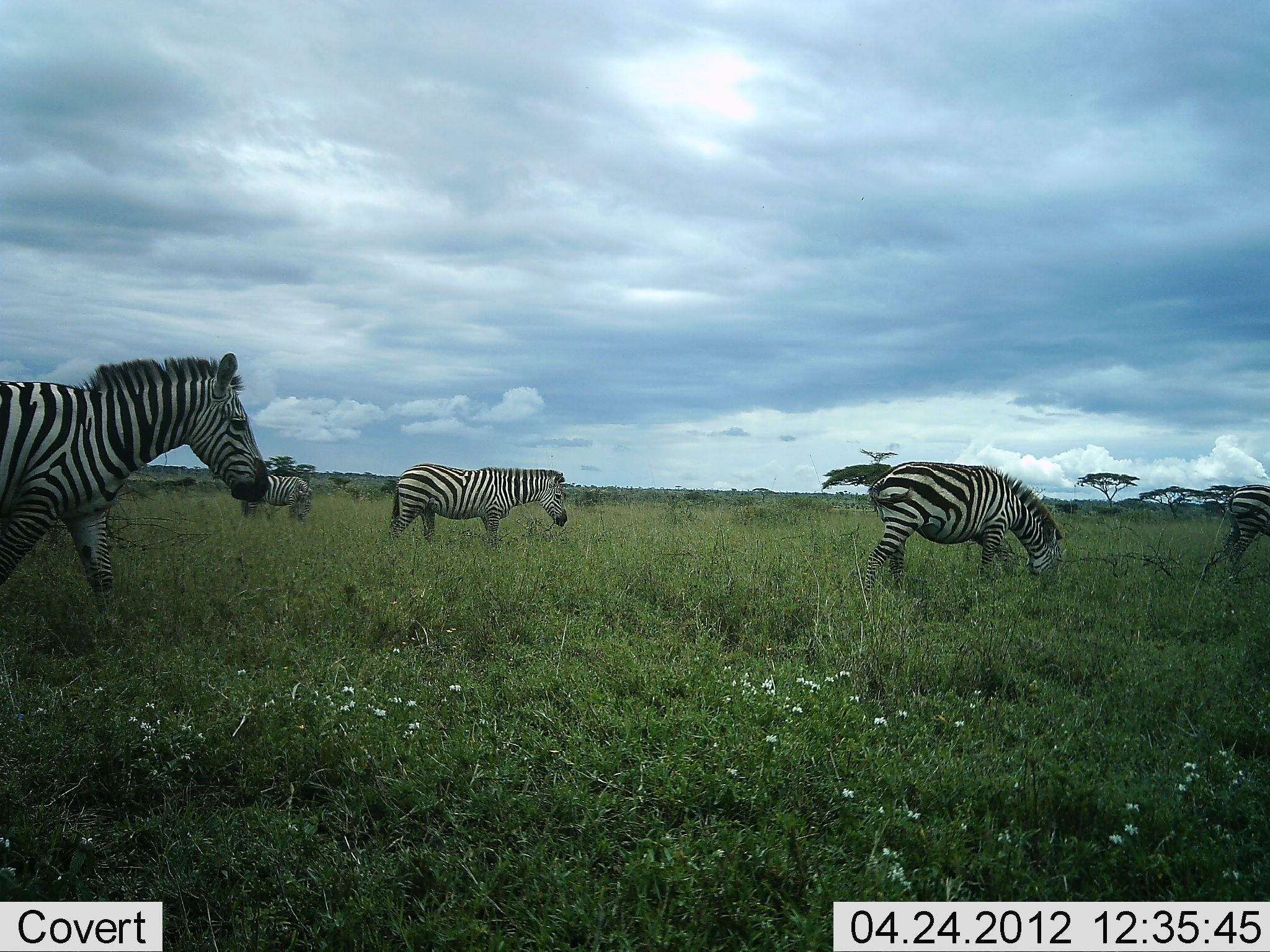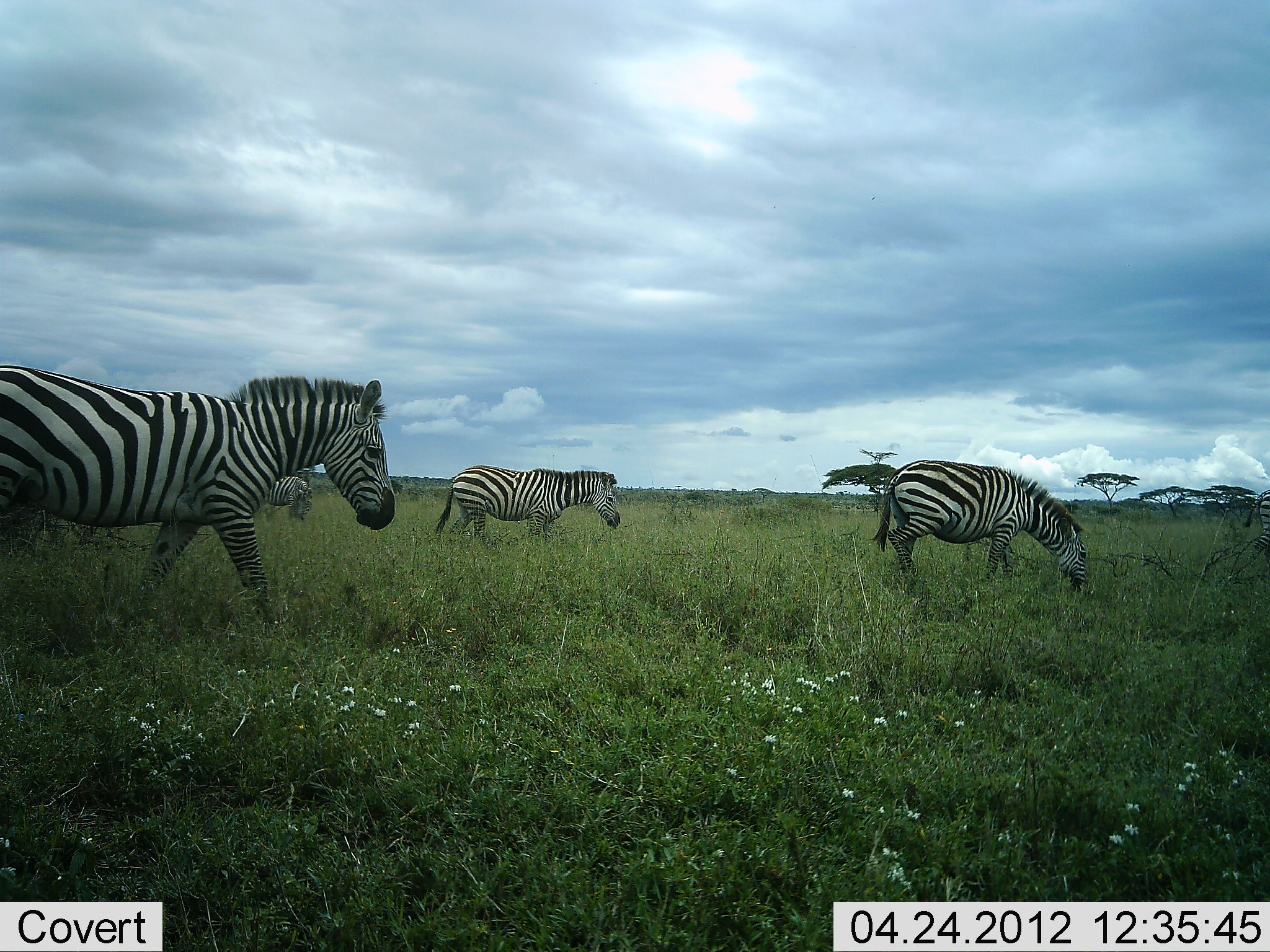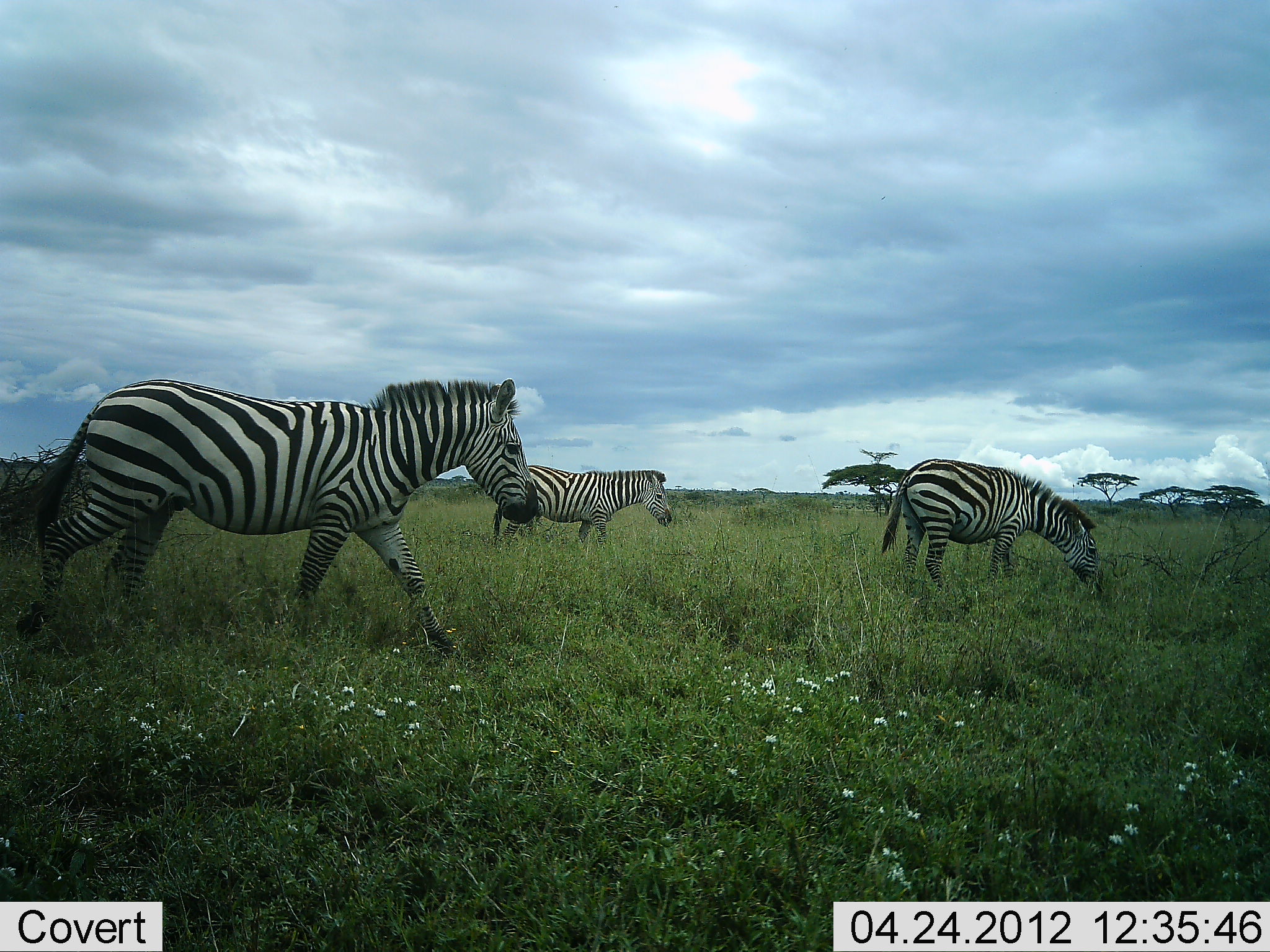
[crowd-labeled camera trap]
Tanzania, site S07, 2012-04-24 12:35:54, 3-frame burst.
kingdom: Animalia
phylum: Chordata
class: Mammalia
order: Perissodactyla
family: Equidae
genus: Equus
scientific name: Equus quagga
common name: plains zebra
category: zebra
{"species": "zebra (plains zebra) (Equus quagga)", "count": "5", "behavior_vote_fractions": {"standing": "32%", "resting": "0%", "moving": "95%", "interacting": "0%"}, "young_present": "0%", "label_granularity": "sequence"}